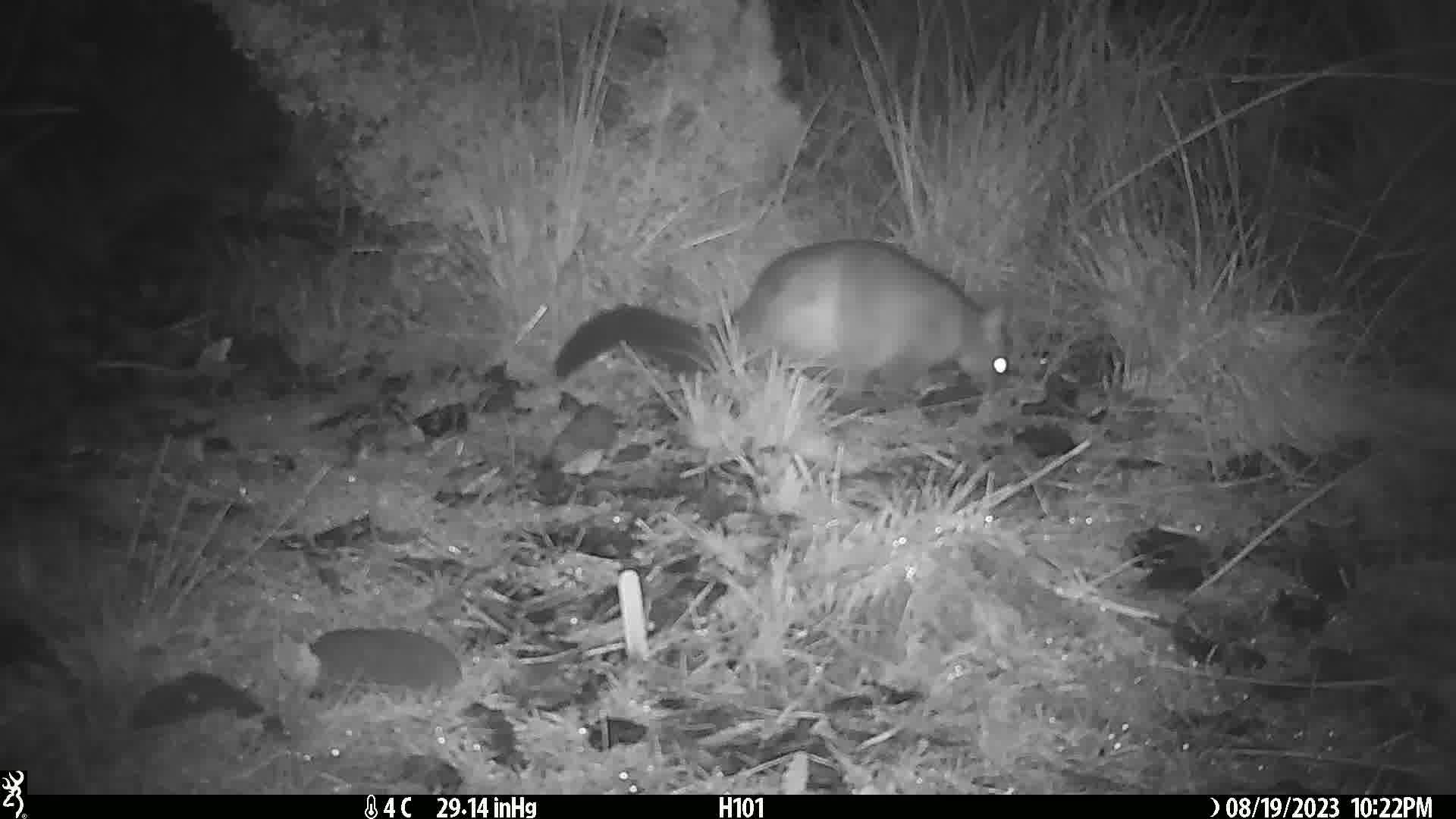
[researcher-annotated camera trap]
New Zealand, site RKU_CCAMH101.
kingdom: Animalia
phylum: Chordata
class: Mammalia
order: Diprotodontia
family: Phalangeridae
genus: Trichosurus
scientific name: Trichosurus vulpecula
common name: common brushtail possum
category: possum